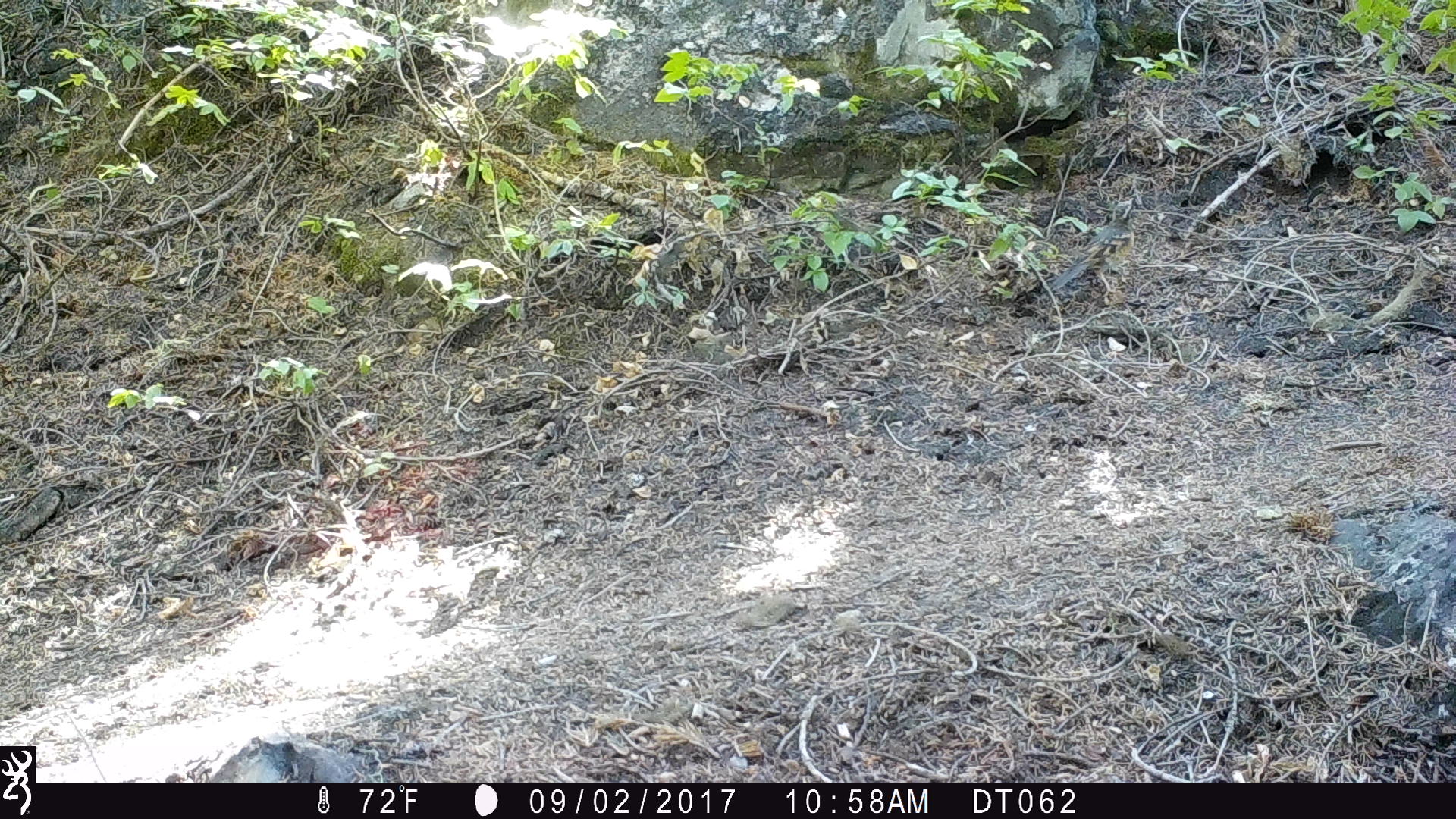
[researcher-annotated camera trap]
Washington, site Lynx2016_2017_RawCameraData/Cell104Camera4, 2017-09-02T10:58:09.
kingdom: Animalia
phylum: Chordata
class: Aves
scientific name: Aves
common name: birds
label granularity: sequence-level